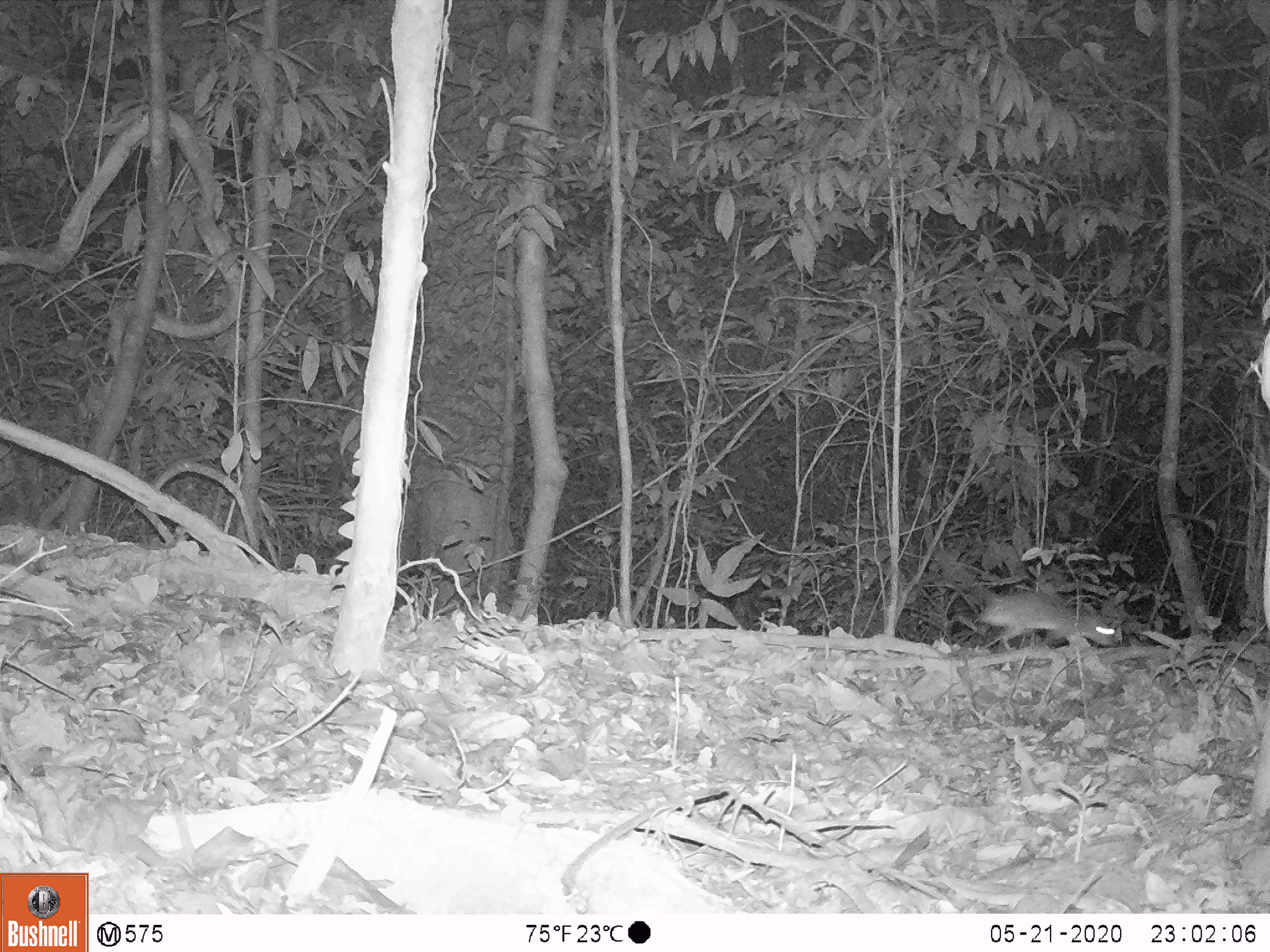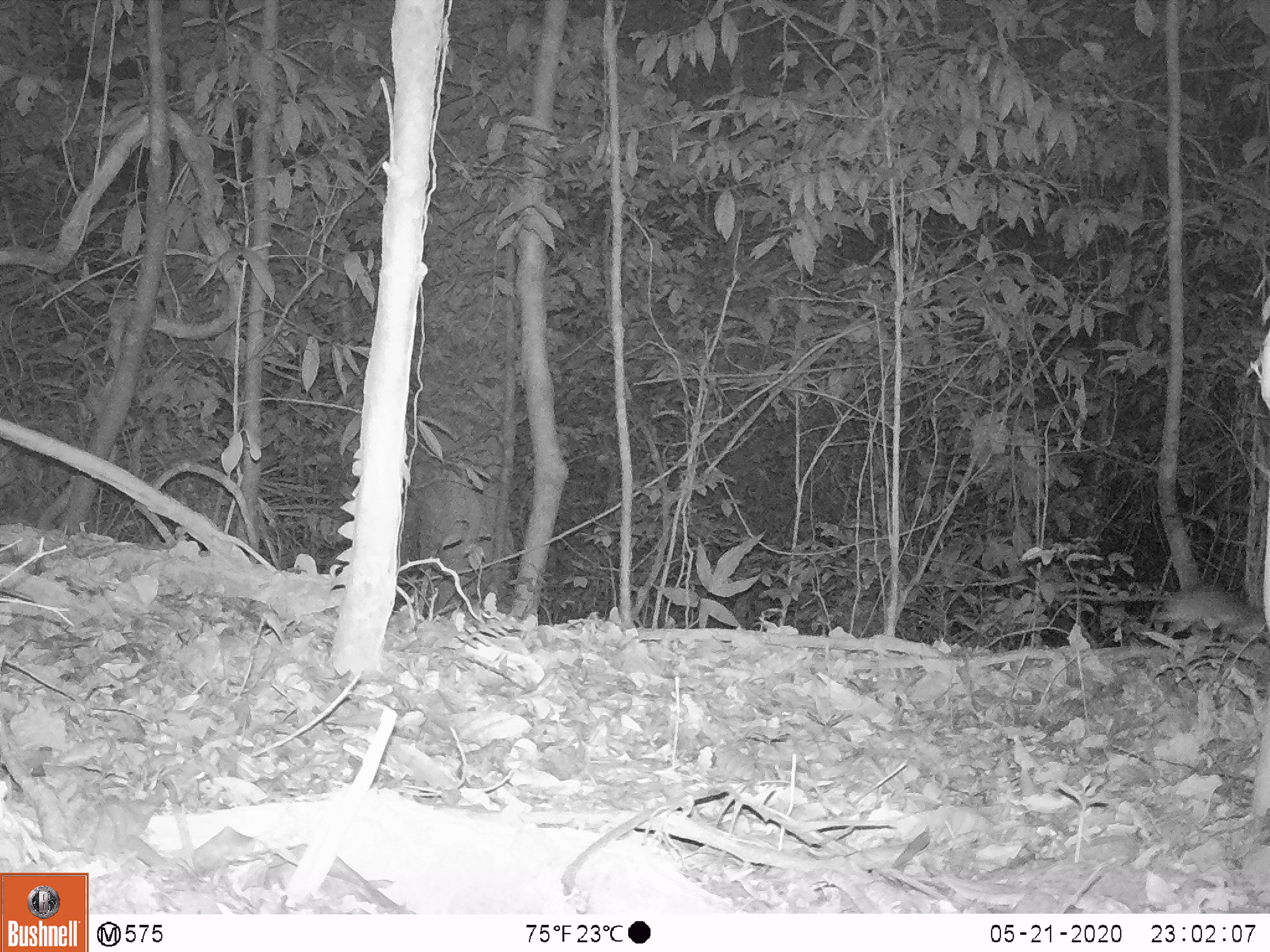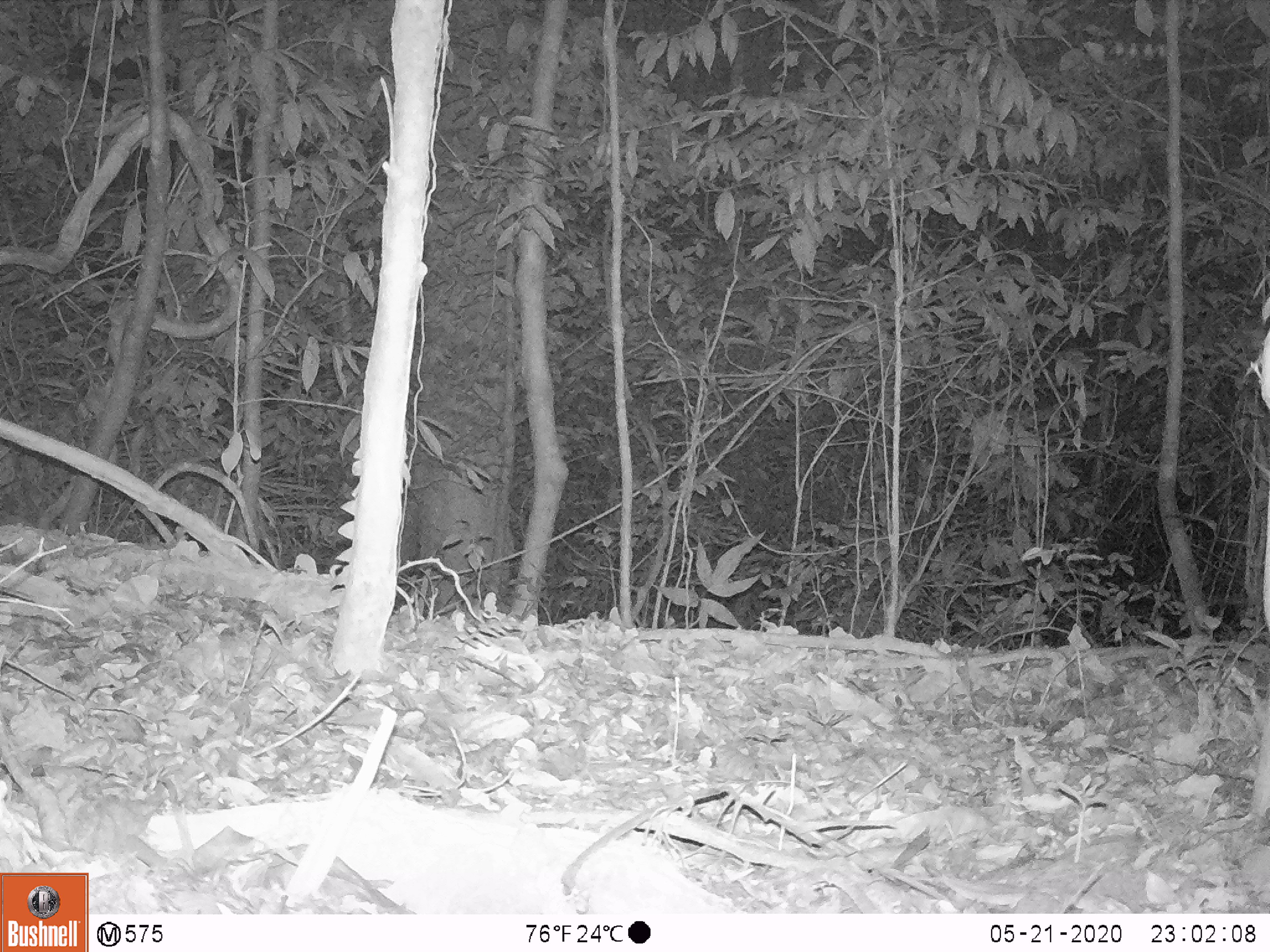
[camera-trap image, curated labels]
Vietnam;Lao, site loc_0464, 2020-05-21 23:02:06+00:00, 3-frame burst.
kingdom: Animalia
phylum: Chordata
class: Mammalia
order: Rodentia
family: Muridae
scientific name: Muridae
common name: old-world mice and rats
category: unidentified murid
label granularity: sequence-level